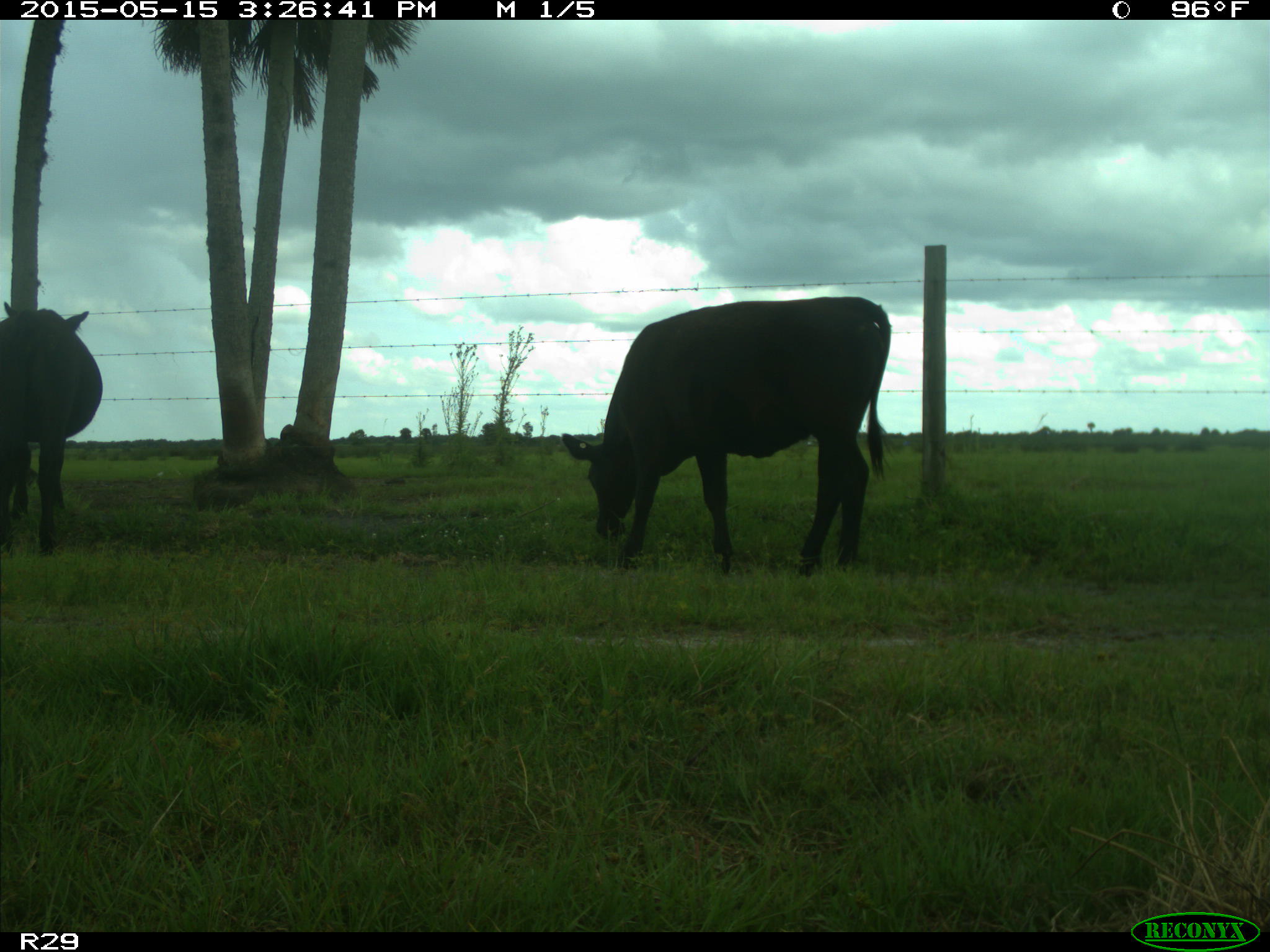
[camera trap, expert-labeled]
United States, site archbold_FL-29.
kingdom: Animalia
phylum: Chordata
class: Mammalia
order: Artiodactyla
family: Bovidae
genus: Bos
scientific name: Bos taurus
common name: domestic cow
Bos taurus (domestic cow).